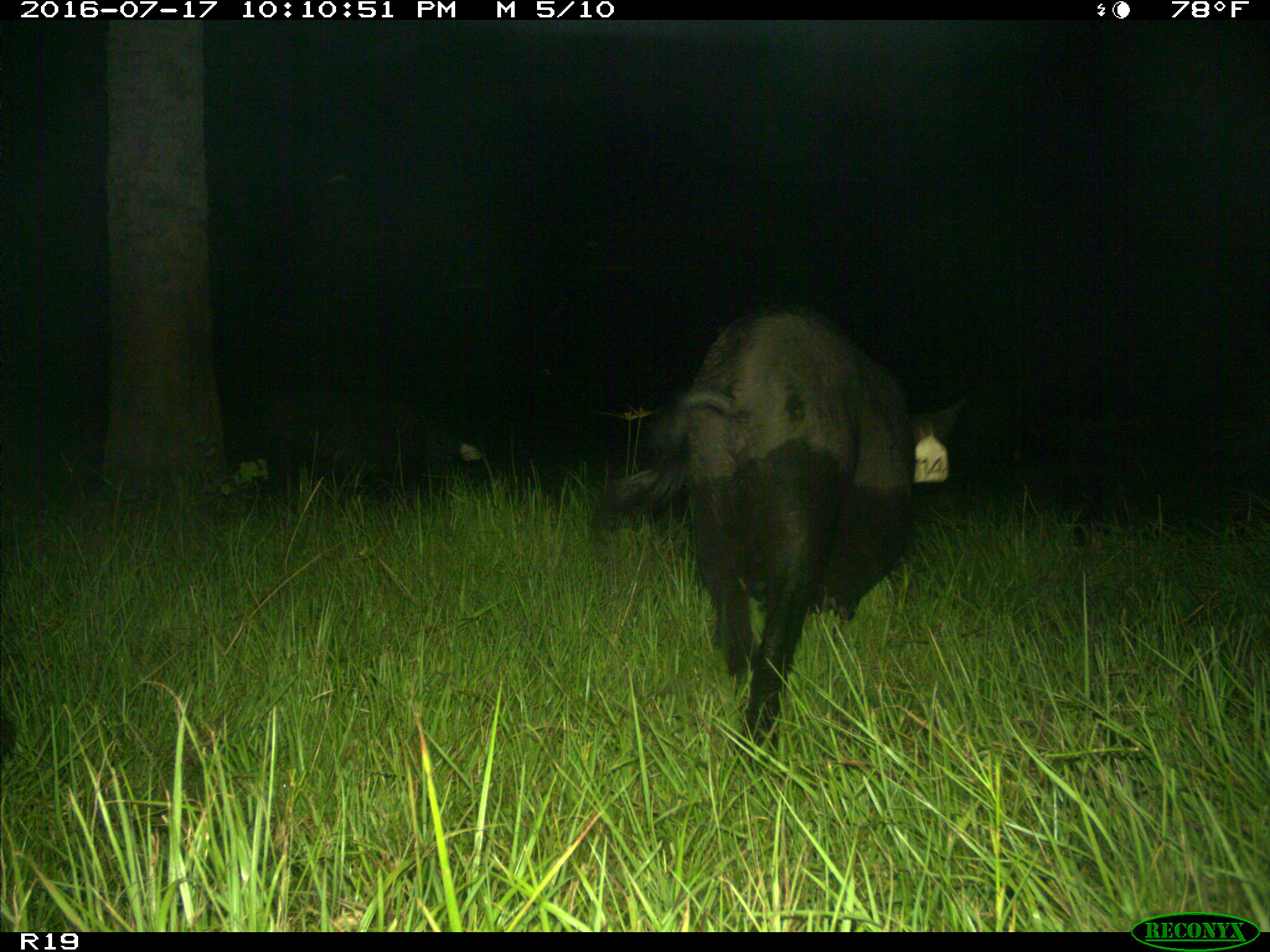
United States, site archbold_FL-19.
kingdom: Animalia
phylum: Chordata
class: Mammalia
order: Artiodactyla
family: Suidae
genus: Sus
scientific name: Sus scrofa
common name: wild boar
Sus scrofa (wild boar).